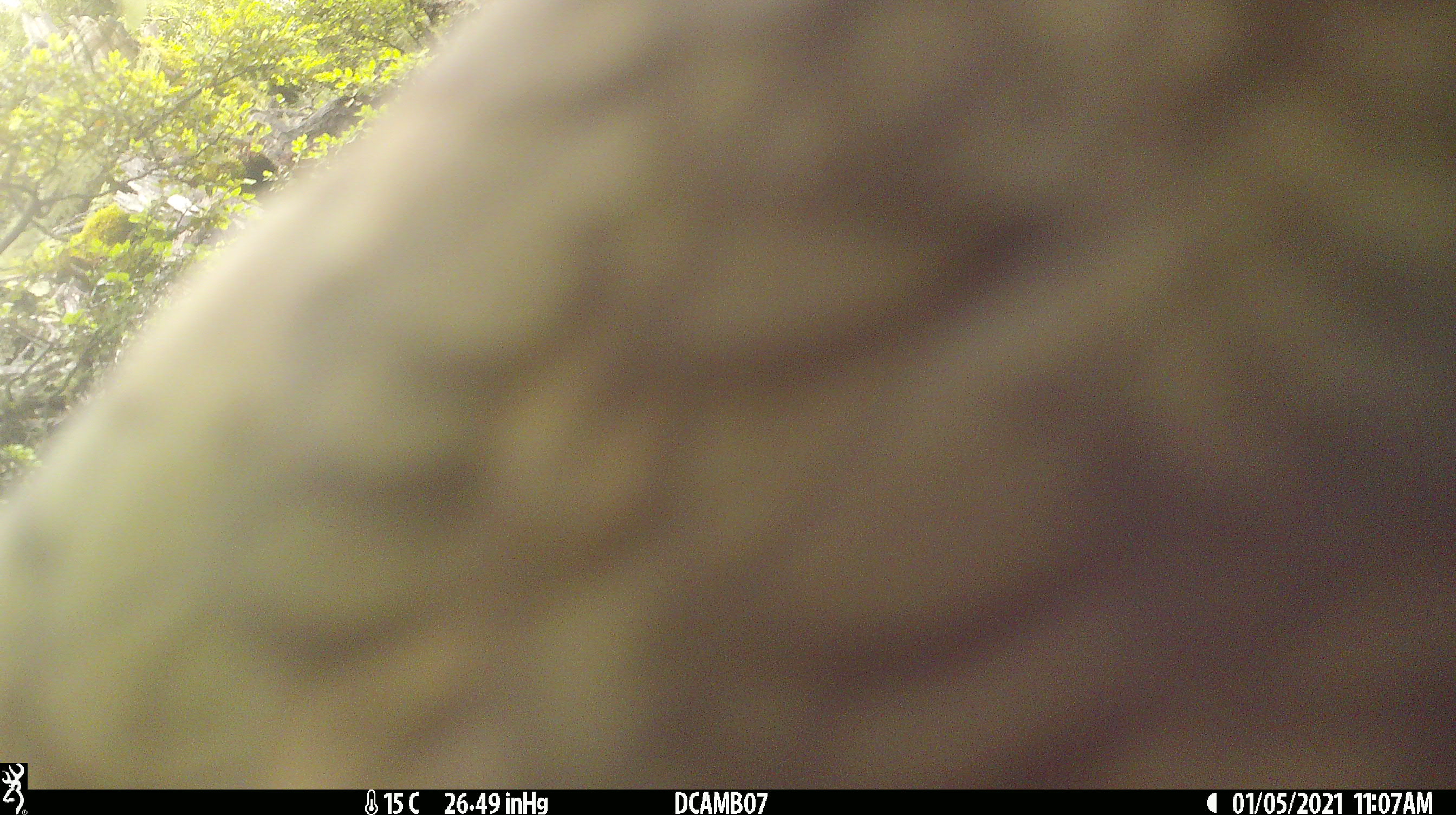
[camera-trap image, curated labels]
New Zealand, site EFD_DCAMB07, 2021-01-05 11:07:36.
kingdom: Animalia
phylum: Chordata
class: Aves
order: Psittaciformes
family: Strigopidae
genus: Nestor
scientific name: Nestor notabilis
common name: kea